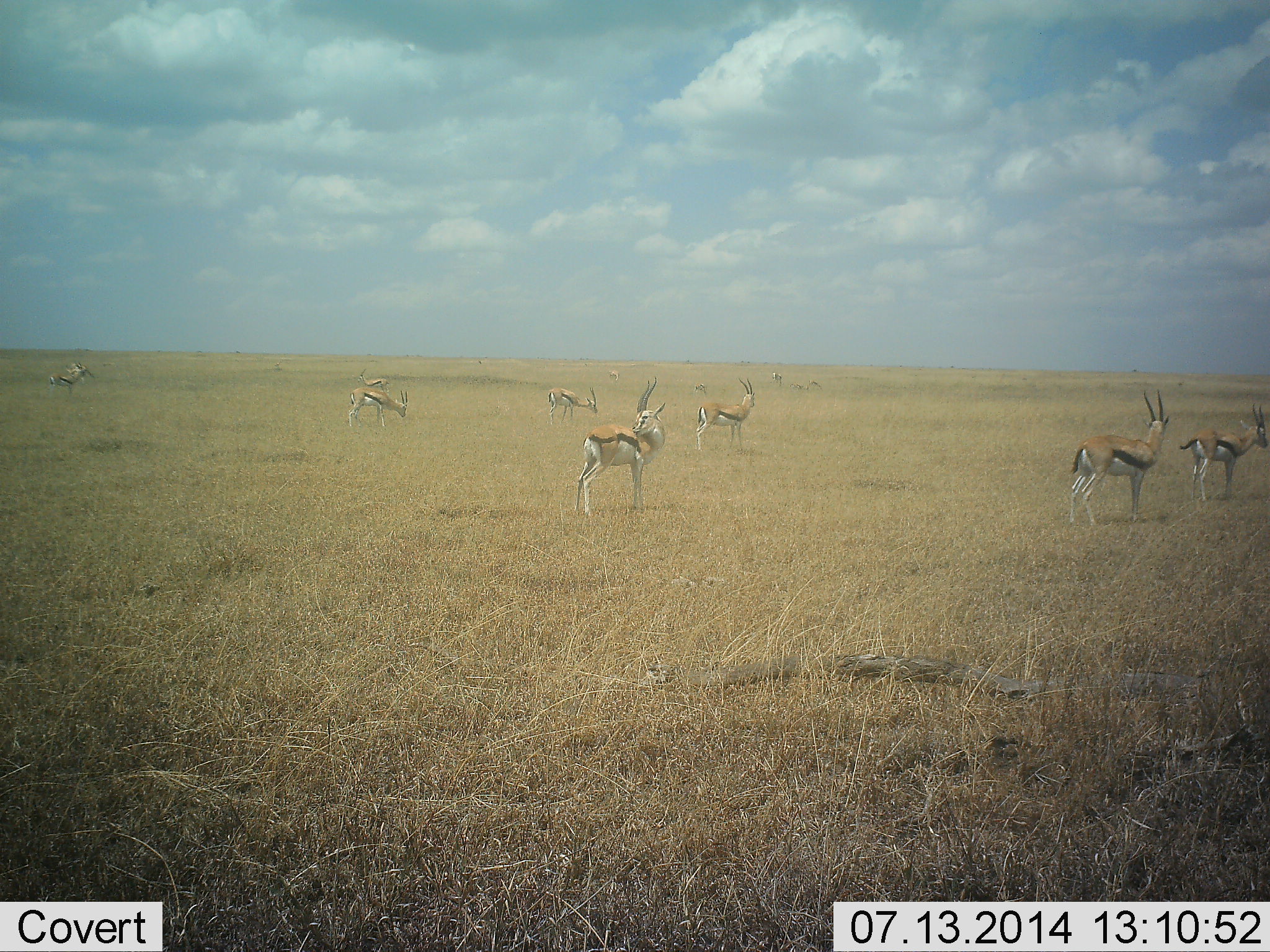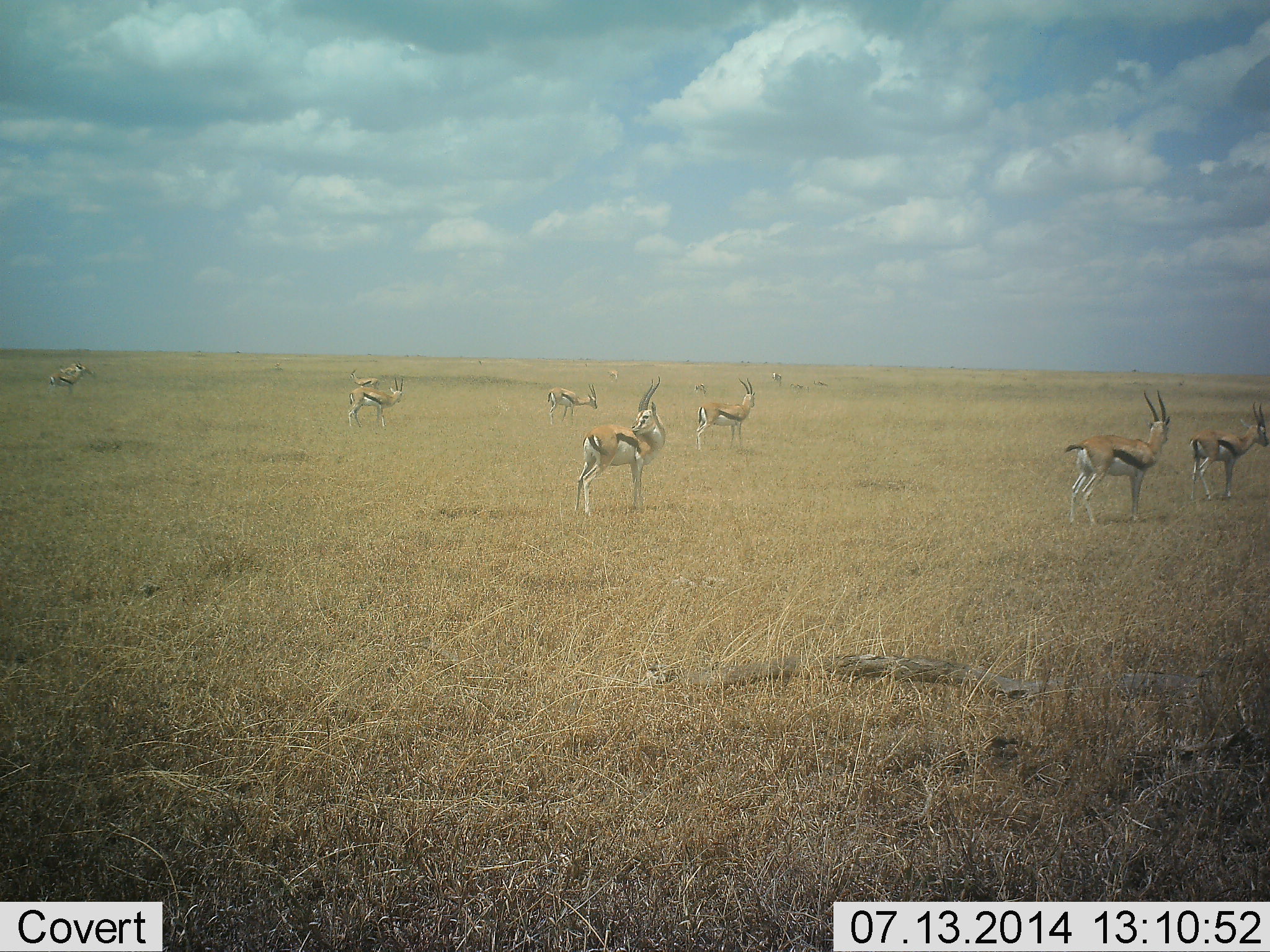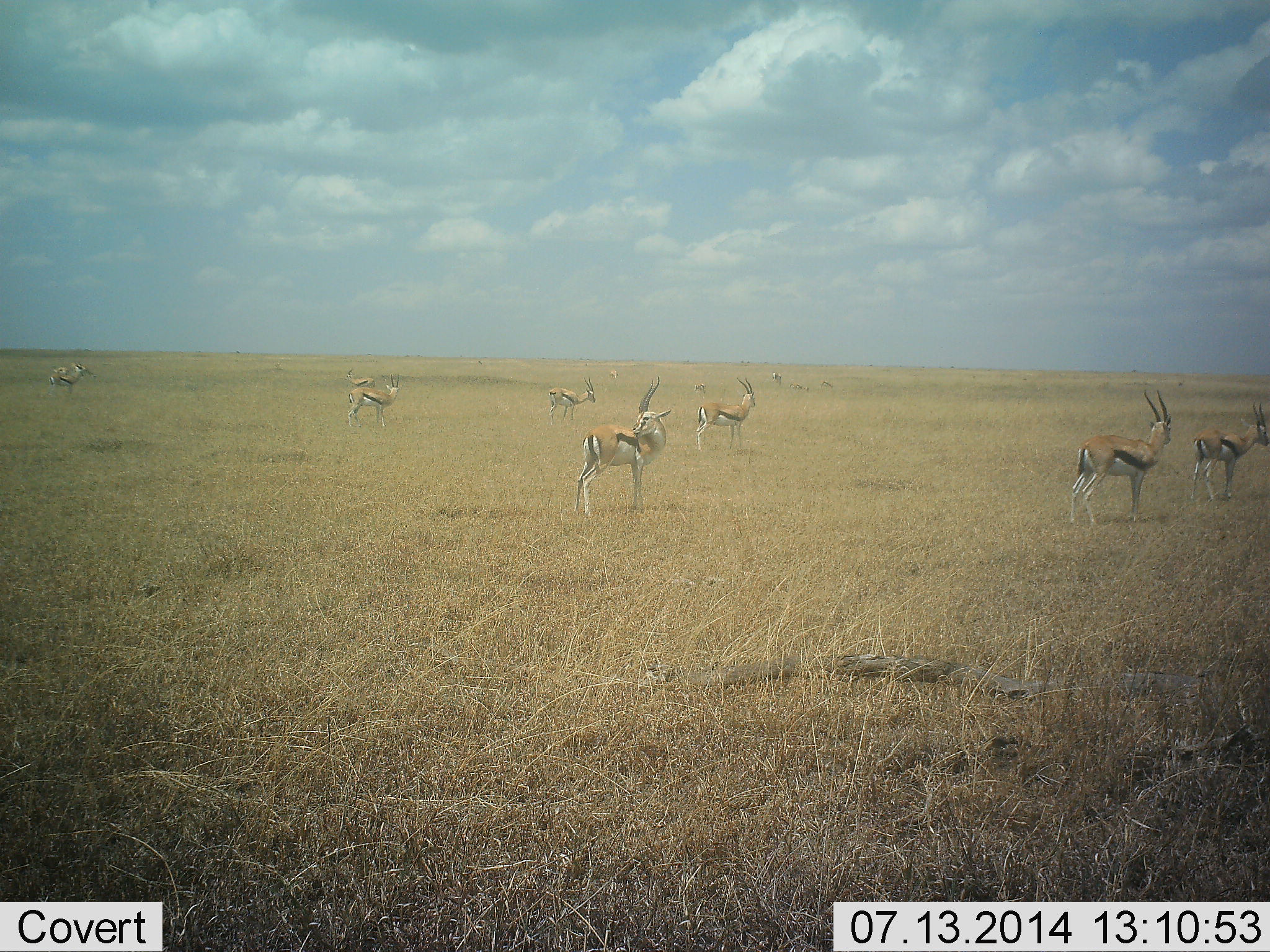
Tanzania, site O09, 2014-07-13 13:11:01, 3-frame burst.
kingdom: Animalia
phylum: Chordata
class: Mammalia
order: Artiodactyla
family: Bovidae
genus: Eudorcas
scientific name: Eudorcas thomsonii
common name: thomson's gazelle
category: gazellethomsons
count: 10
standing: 90%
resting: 0%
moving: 30%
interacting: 0%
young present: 0%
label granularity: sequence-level